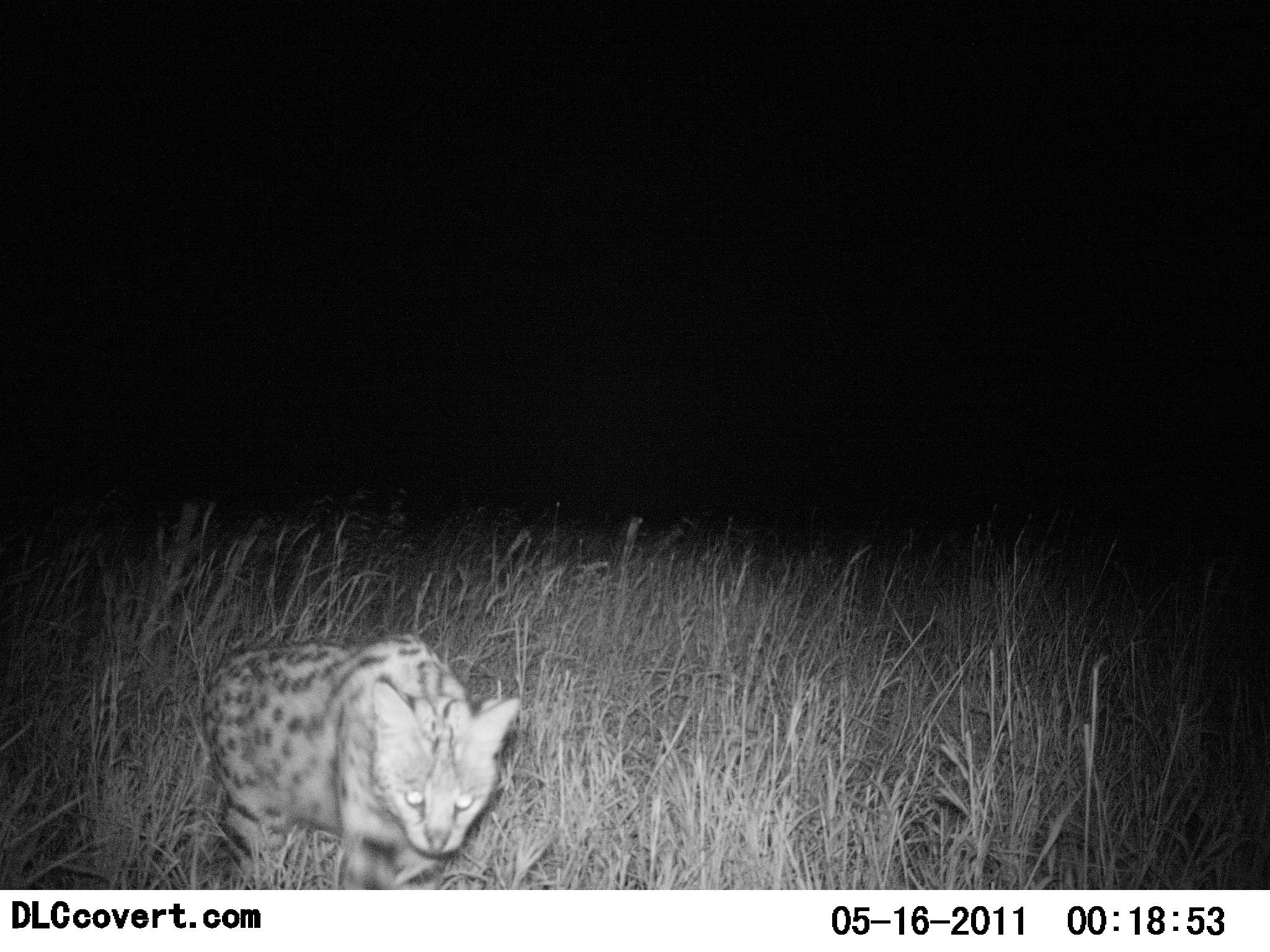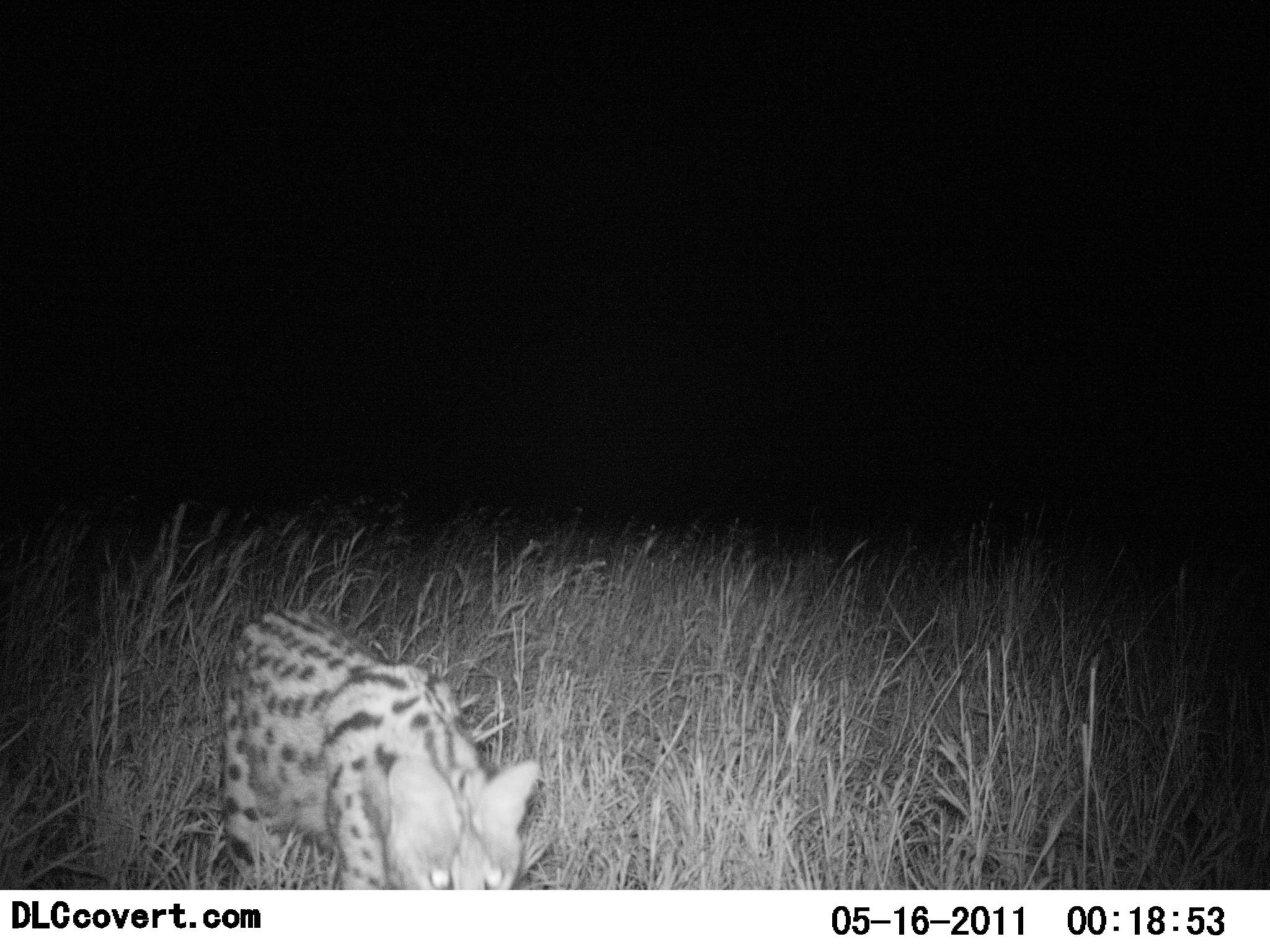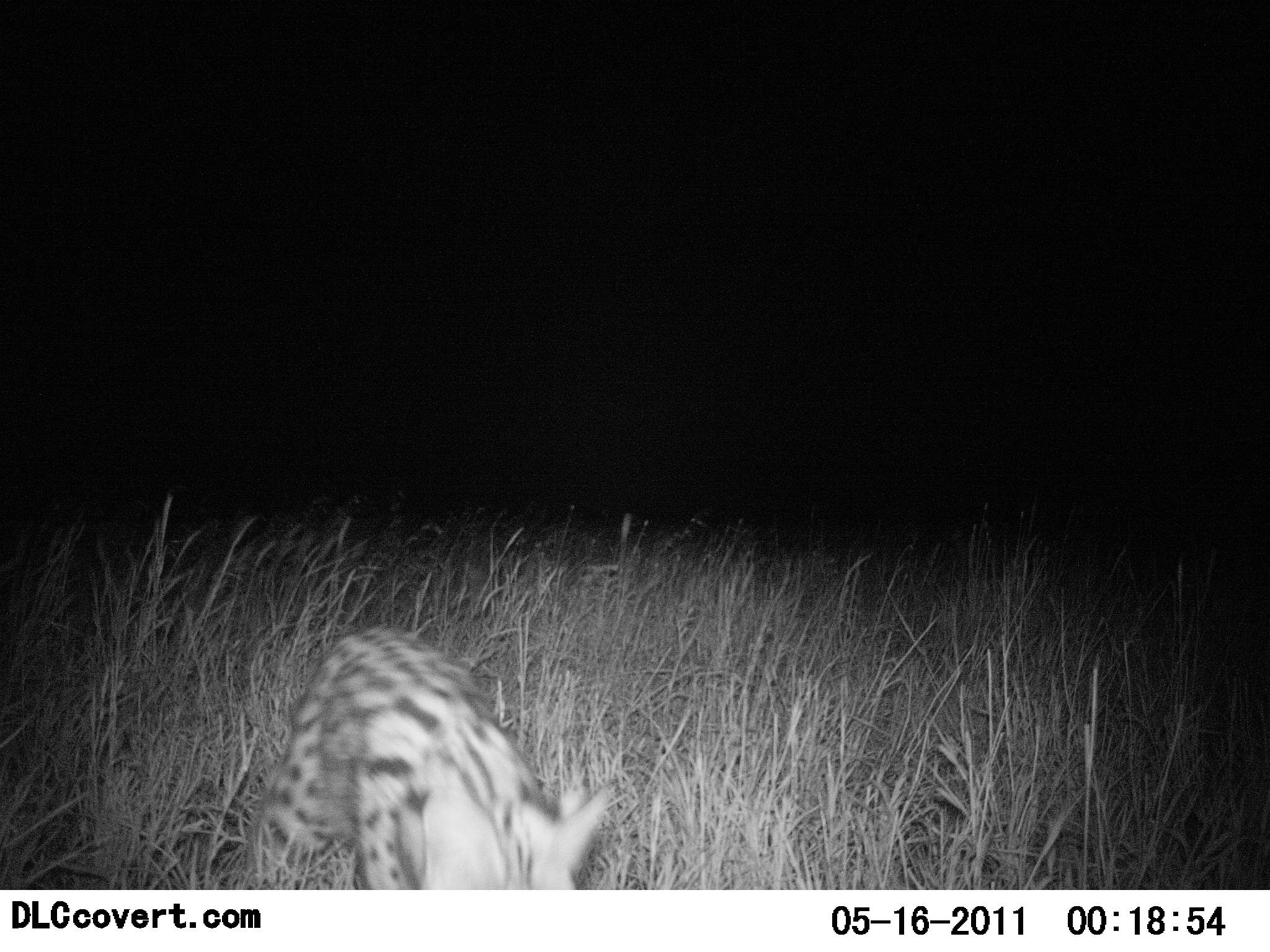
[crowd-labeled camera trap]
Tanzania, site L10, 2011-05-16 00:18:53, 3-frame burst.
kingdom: Animalia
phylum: Chordata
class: Mammalia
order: Carnivora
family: Felidae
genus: Leptailurus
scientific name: Leptailurus serval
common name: serval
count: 1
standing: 0%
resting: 0%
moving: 100%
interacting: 0%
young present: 0%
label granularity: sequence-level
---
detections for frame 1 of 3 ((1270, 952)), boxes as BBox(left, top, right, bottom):
animal: BBox(195, 630, 523, 890)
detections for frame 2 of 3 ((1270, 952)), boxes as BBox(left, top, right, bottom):
animal: BBox(217, 611, 541, 889)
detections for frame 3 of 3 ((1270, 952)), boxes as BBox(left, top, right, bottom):
animal: BBox(240, 624, 611, 889)